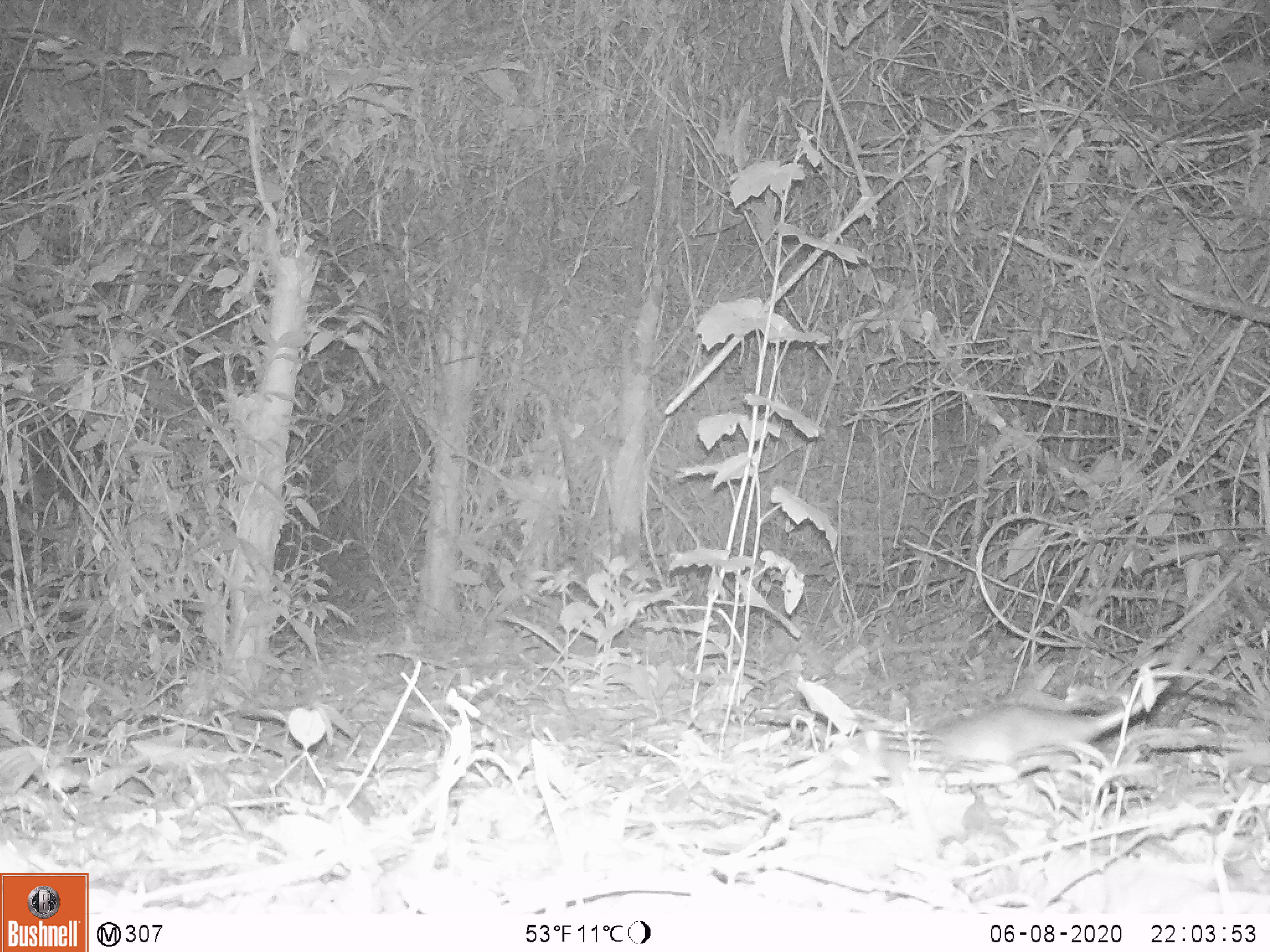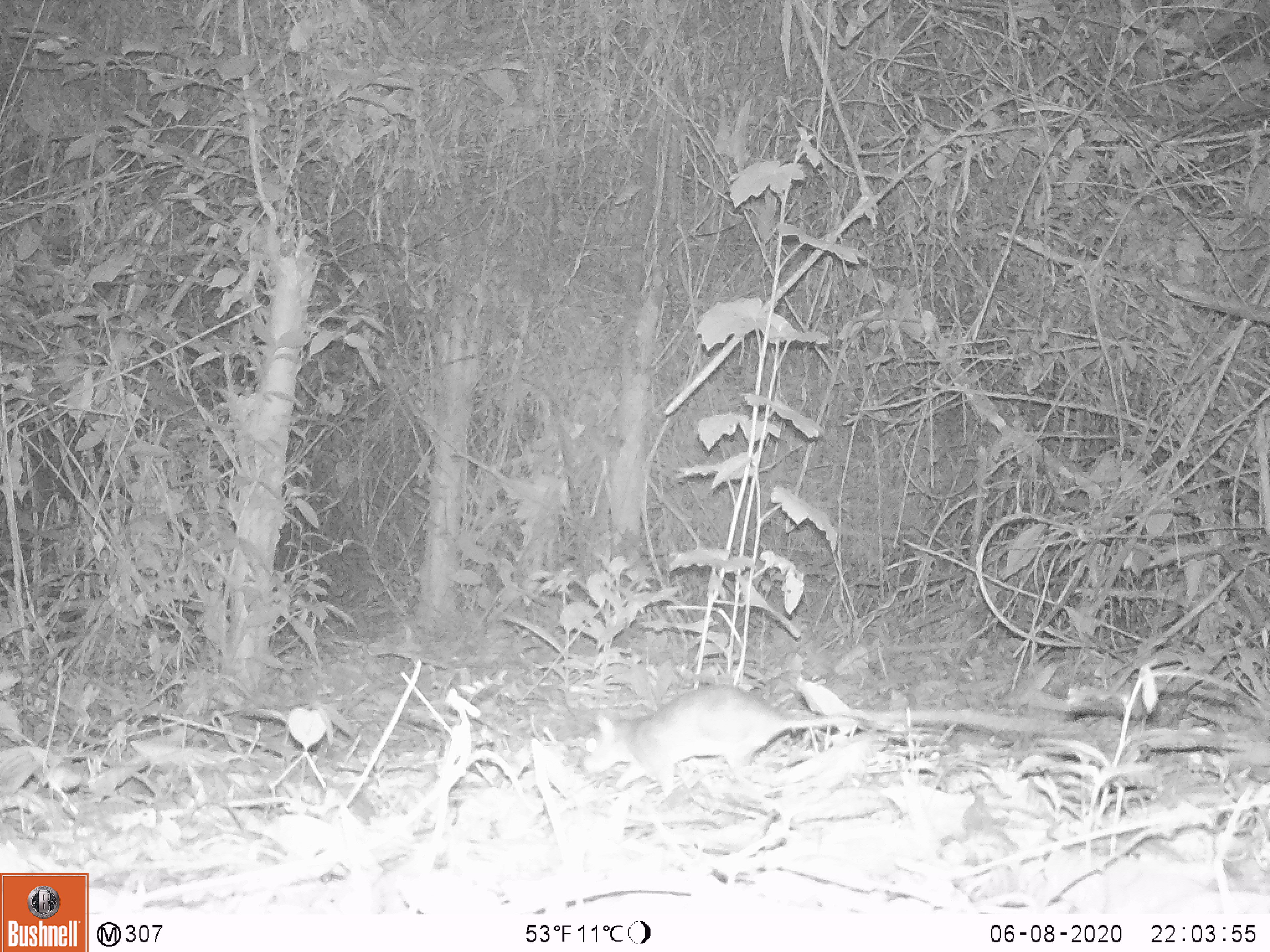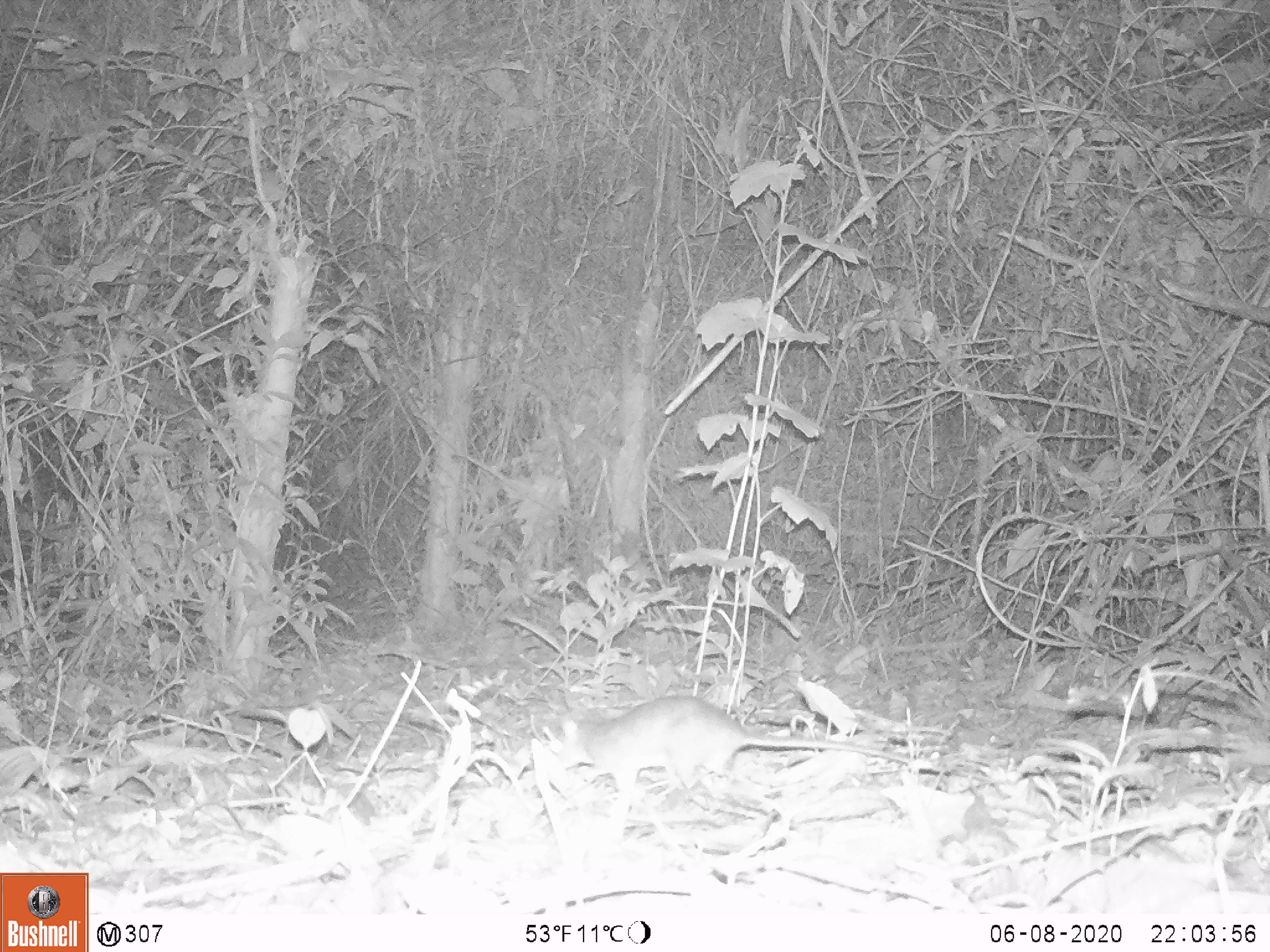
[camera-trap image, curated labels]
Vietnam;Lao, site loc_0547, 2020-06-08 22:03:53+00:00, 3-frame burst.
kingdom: Animalia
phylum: Chordata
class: Mammalia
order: Rodentia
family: Muridae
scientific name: Muridae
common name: old-world mice and rats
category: unidentified murid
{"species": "unidentified murid (old-world mice and rats) (Muridae)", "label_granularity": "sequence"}